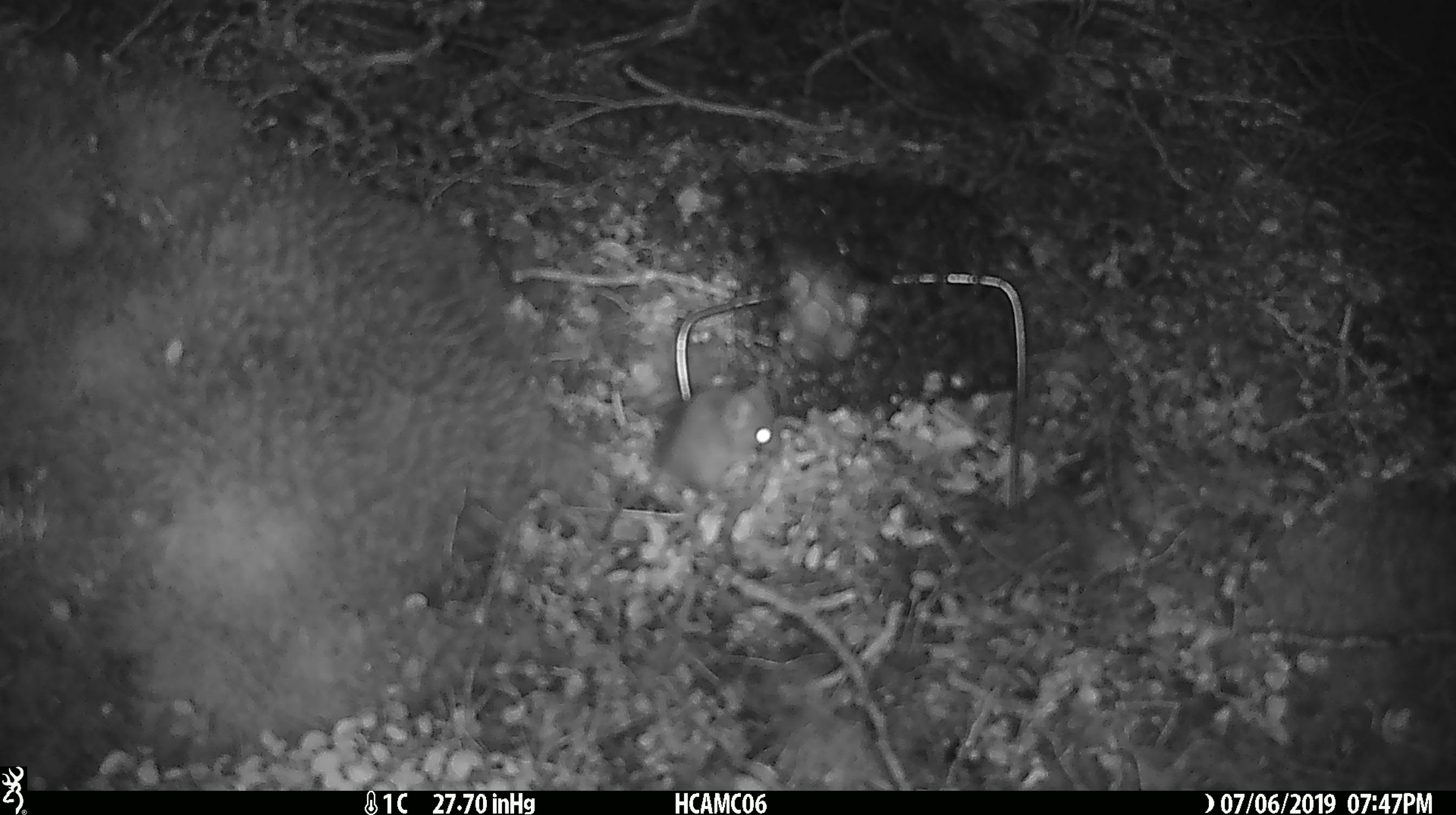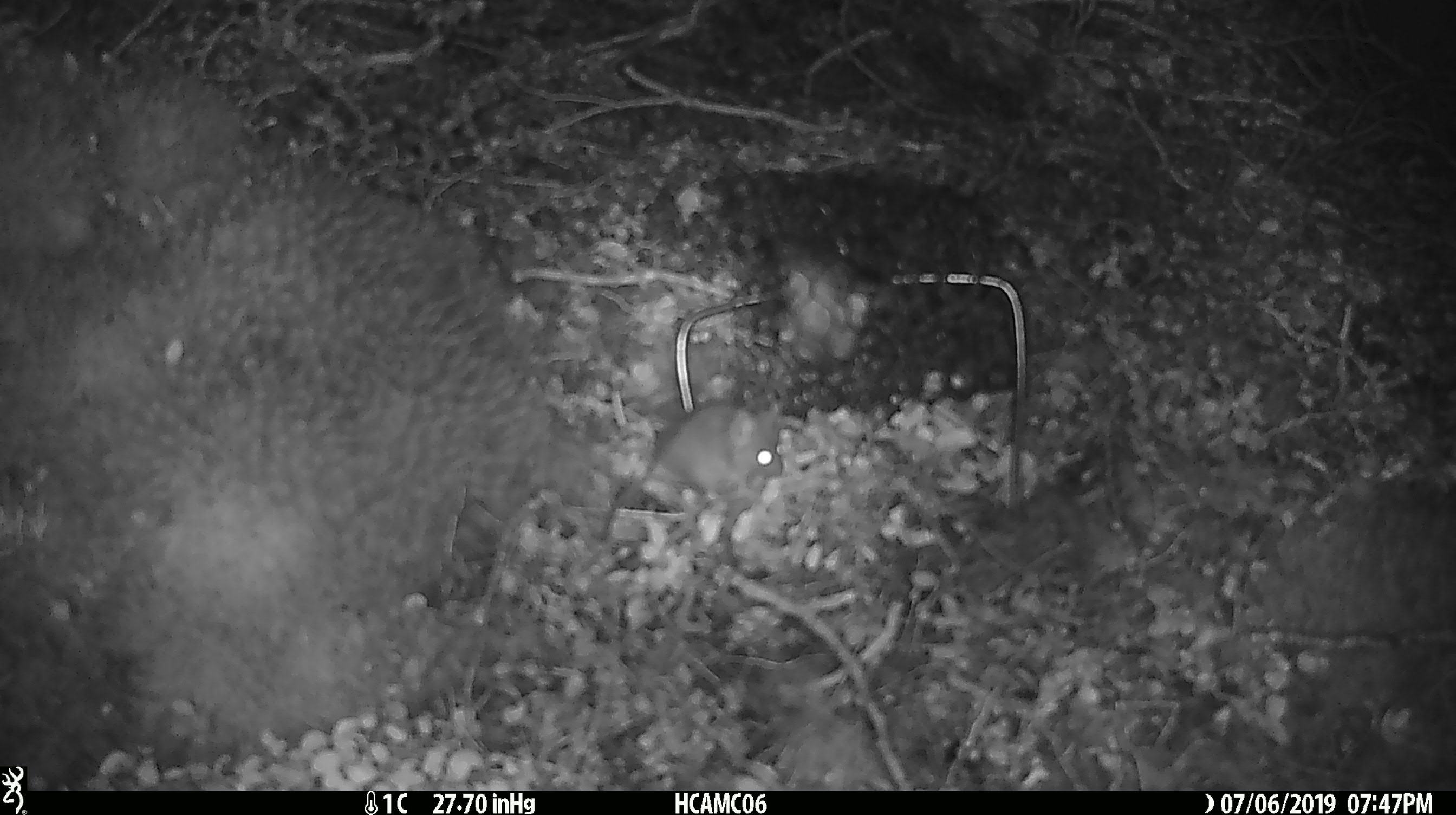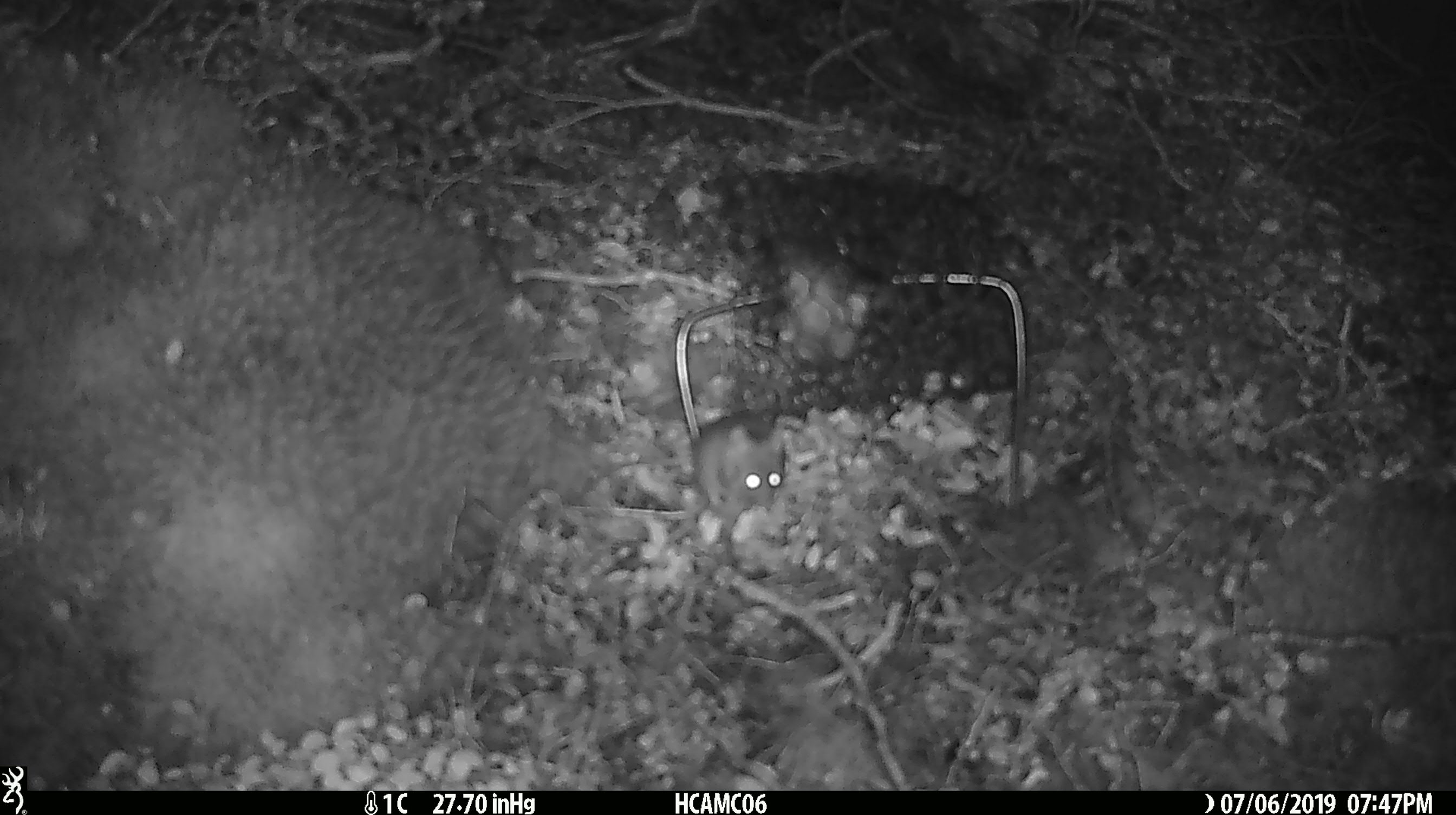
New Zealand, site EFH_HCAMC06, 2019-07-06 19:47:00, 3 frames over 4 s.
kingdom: Animalia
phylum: Chordata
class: Mammalia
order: Rodentia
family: Muridae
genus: Mus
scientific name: Mus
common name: mouse